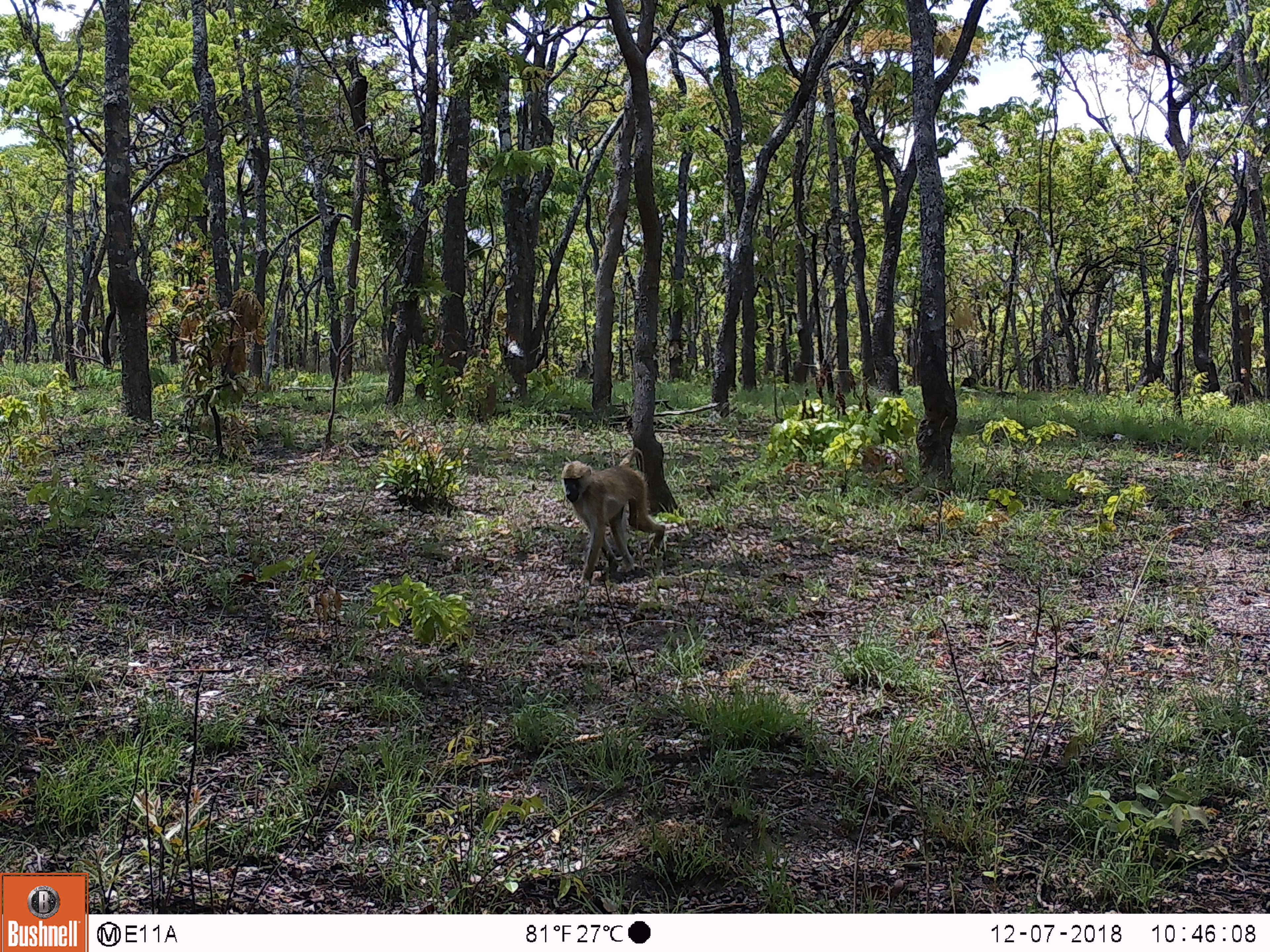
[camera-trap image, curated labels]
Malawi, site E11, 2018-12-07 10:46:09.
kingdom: Animalia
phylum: Chordata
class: Mammalia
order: Primates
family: Cercopithecidae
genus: Papio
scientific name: Papio cynocephalus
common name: yellow baboon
Yellow baboon (Papio cynocephalus), count 2.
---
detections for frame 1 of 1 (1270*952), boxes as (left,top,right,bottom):
yellow baboon: (545,449,671,582); (572,356,593,380)